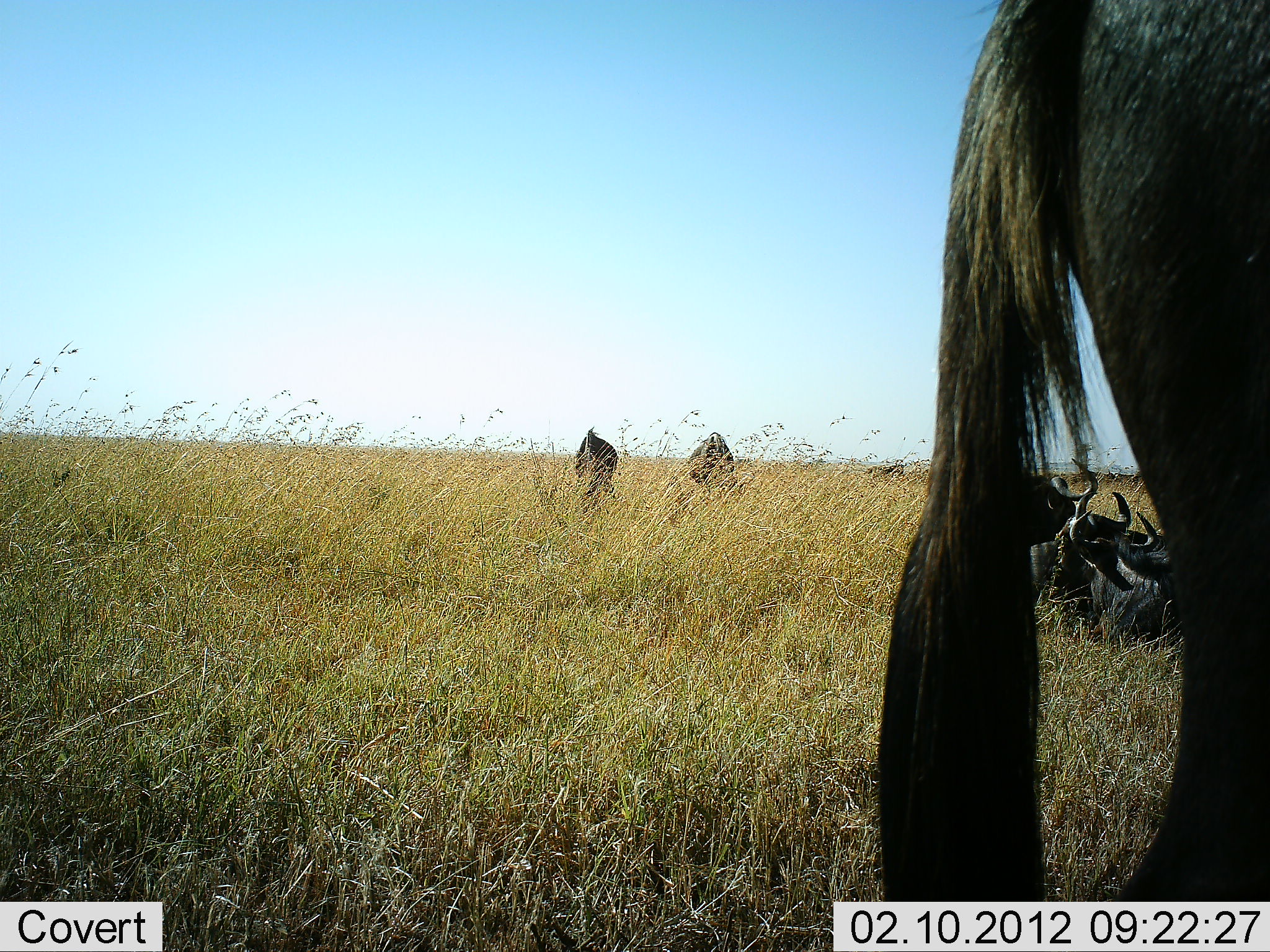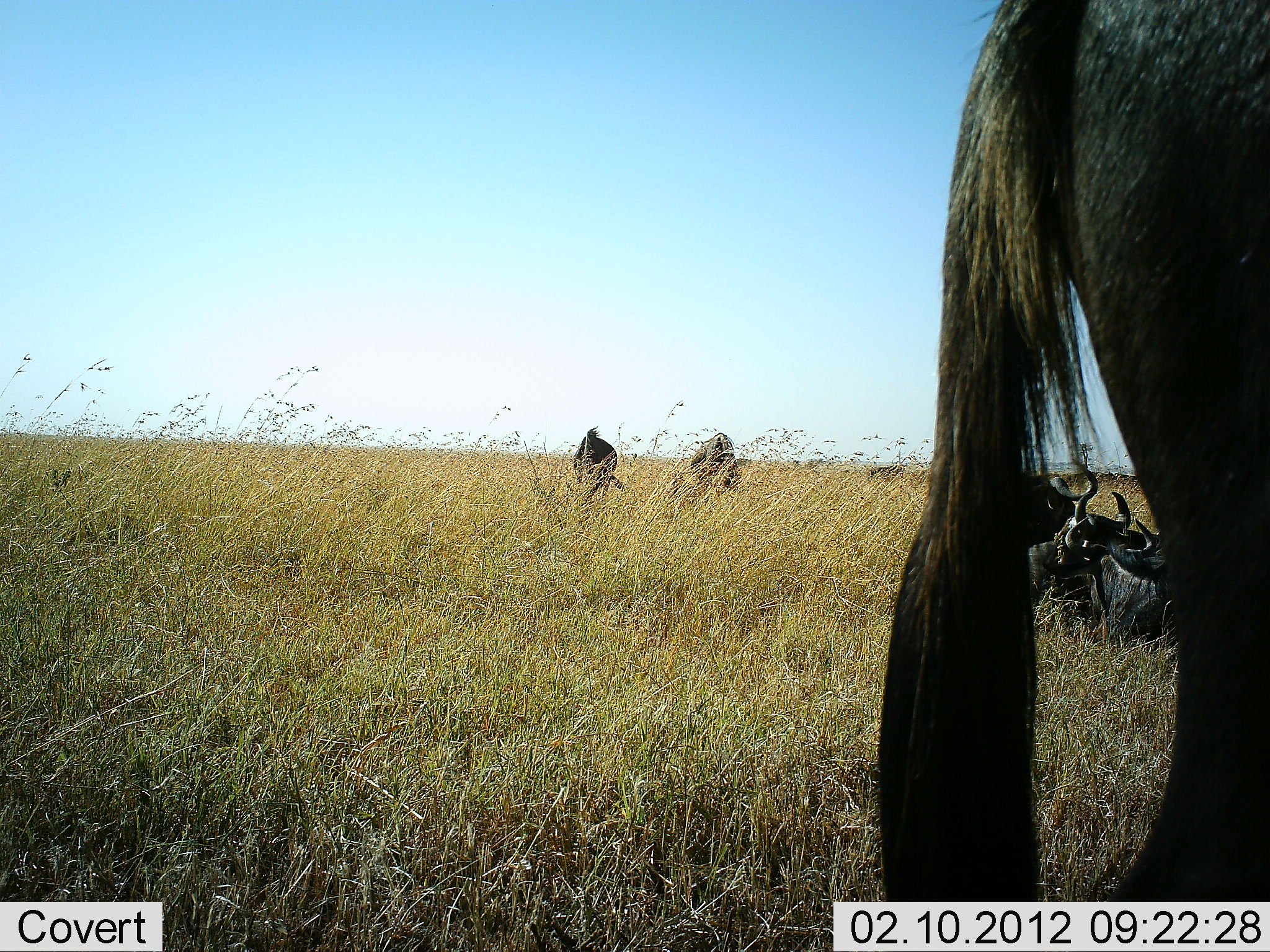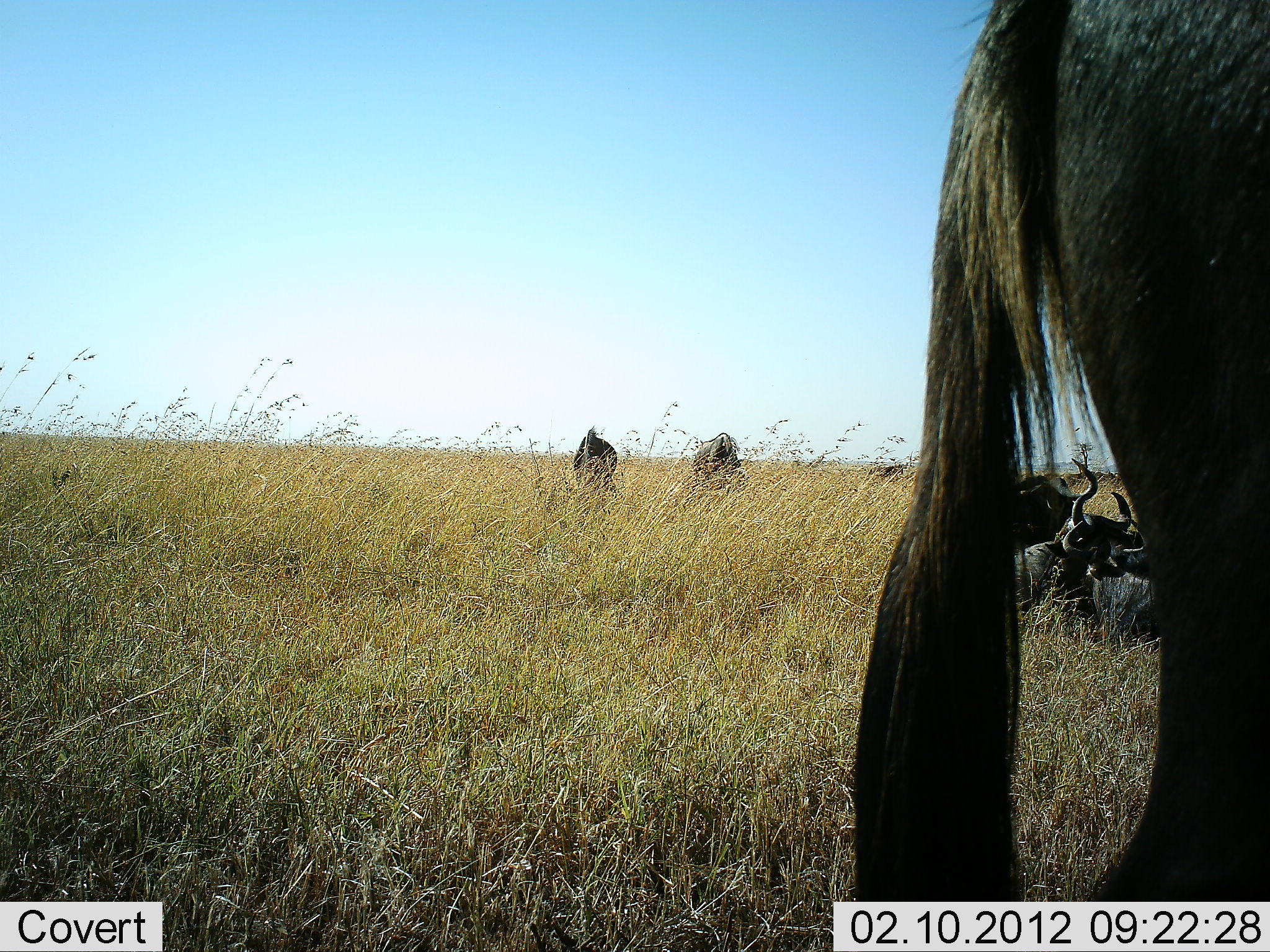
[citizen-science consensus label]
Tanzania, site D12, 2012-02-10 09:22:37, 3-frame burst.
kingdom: Animalia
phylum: Chordata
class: Mammalia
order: Artiodactyla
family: Bovidae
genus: Connochaetes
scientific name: Connochaetes taurinus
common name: blue wildebeest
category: wildebeest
Wildebeest (blue wildebeest) (Connochaetes taurinus), count 6. Behavior (volunteer vote fractions): standing 61%, resting 100%, moving 4%, interacting 0%. Young present (vote fraction): 0%. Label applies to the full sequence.